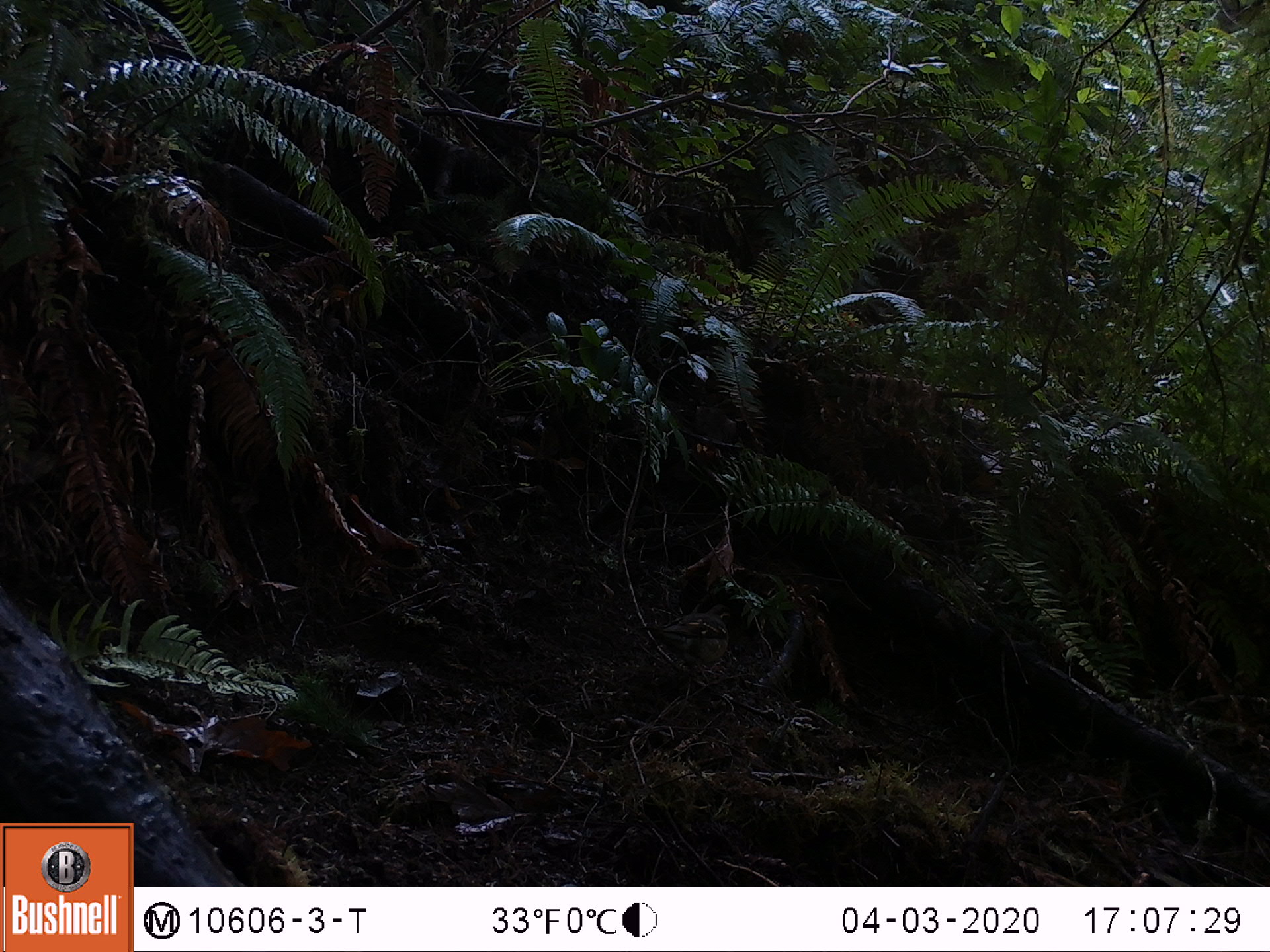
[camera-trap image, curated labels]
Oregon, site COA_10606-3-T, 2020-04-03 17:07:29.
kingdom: Animalia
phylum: Chordata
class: Aves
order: Passeriformes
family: Turdidae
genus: Ixoreus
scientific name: Ixoreus naevius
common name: varied thrush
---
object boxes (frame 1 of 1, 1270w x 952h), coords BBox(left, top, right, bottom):
varied thrush: BBox(653, 600, 737, 685)